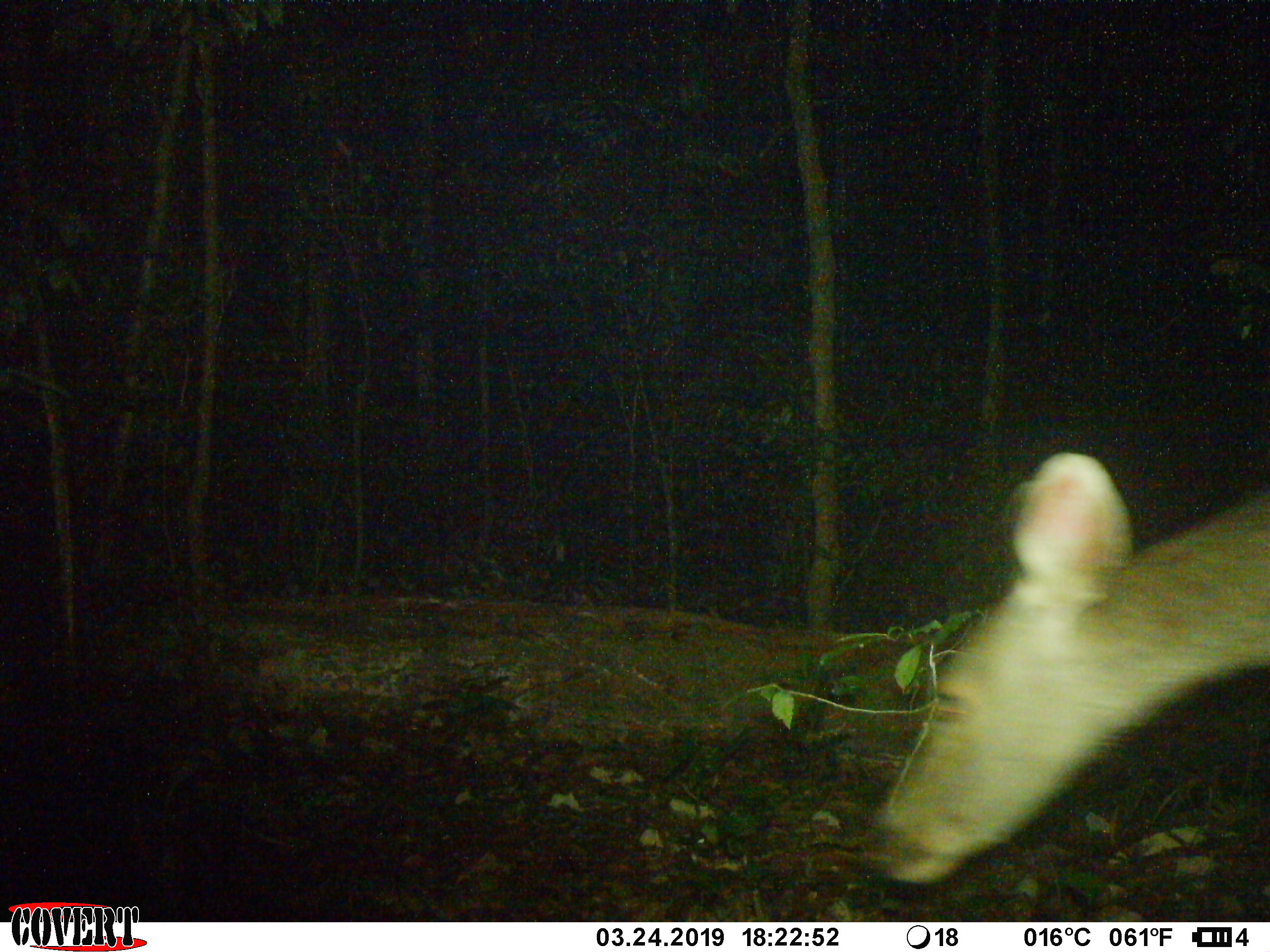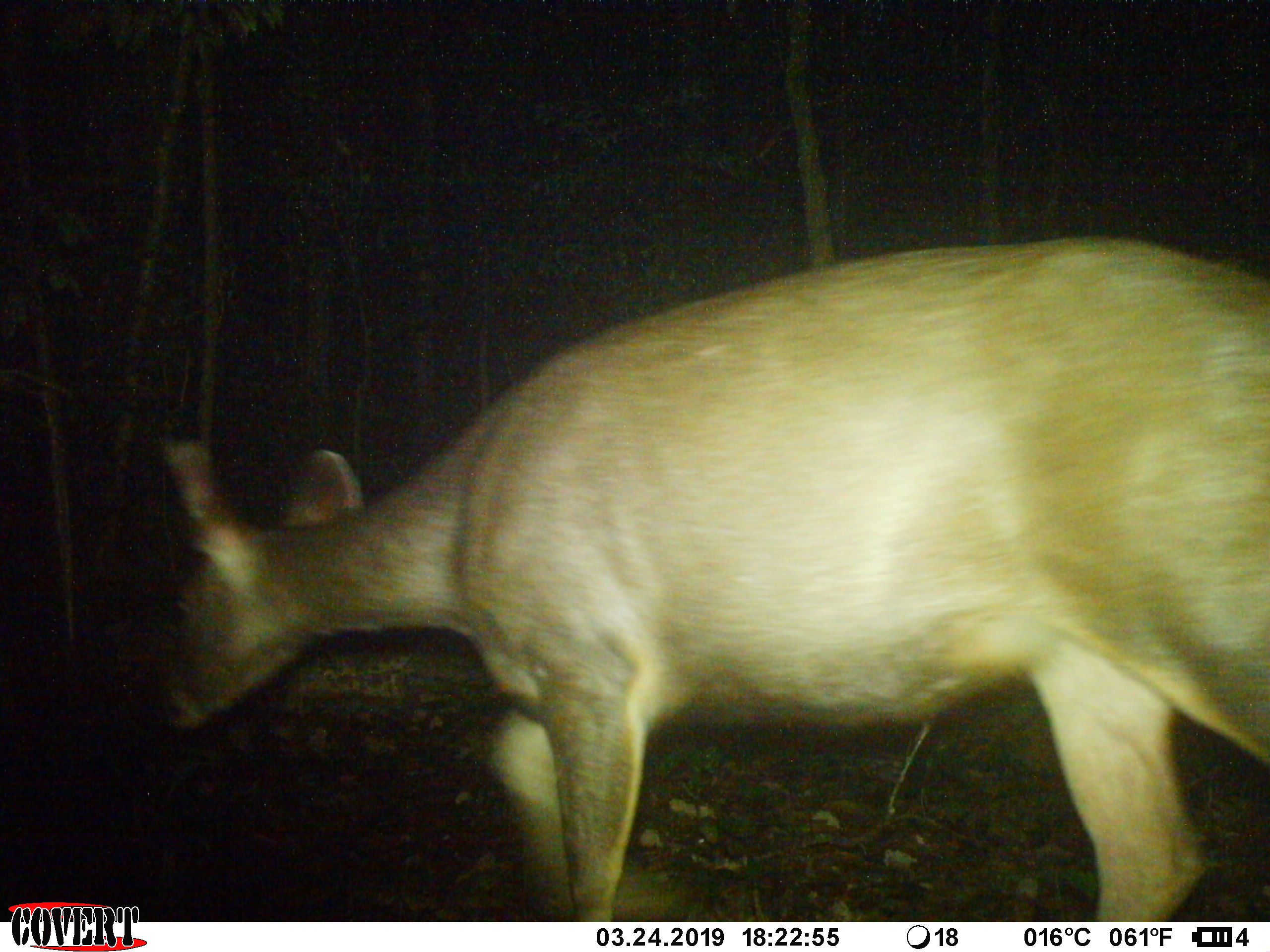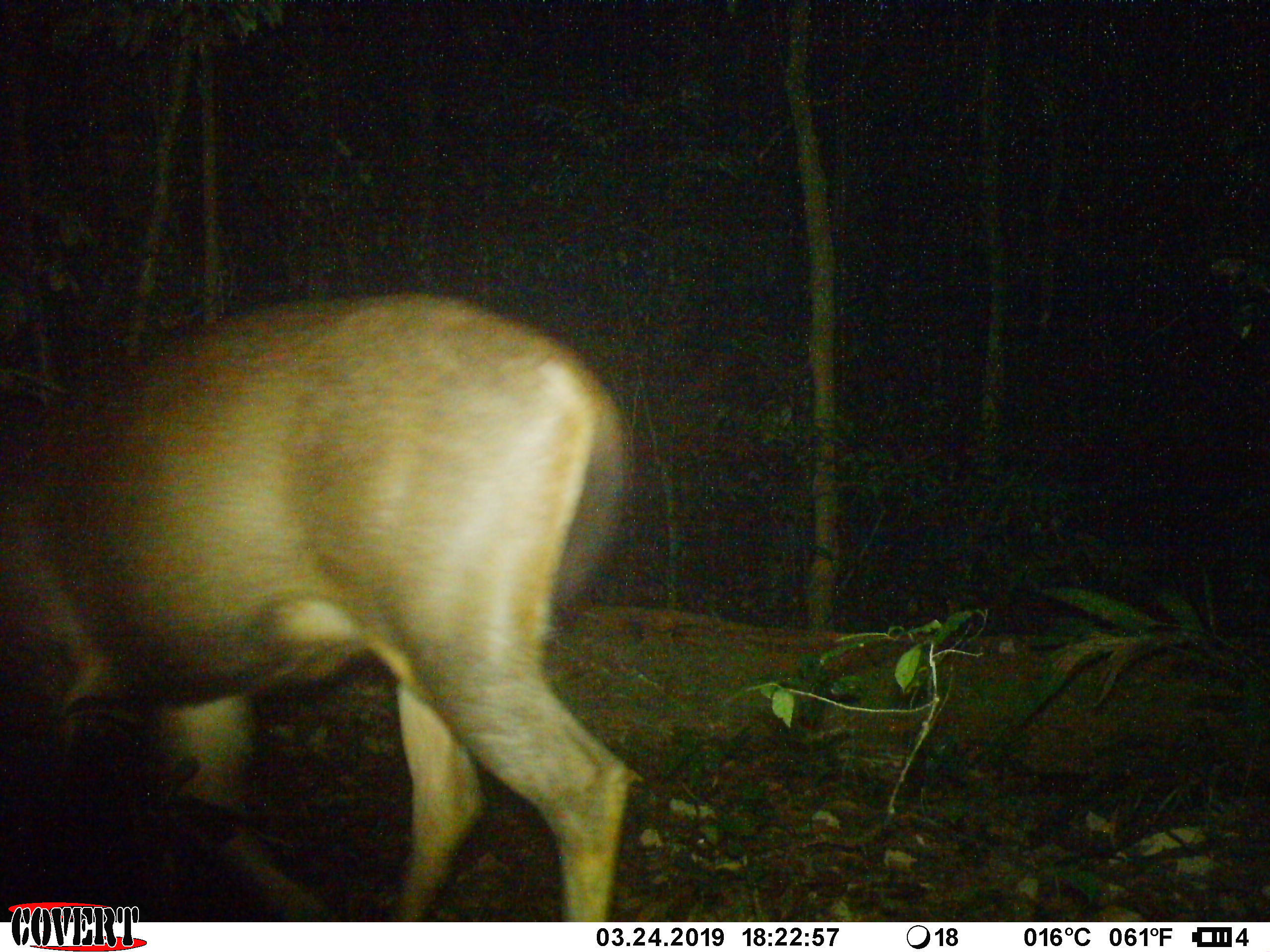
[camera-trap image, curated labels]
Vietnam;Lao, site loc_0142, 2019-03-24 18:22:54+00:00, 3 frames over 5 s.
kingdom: Animalia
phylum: Chordata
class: Mammalia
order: Artiodactyla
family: Cervidae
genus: Rusa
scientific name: Rusa unicolor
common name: sambar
Sambar (Rusa unicolor). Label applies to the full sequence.